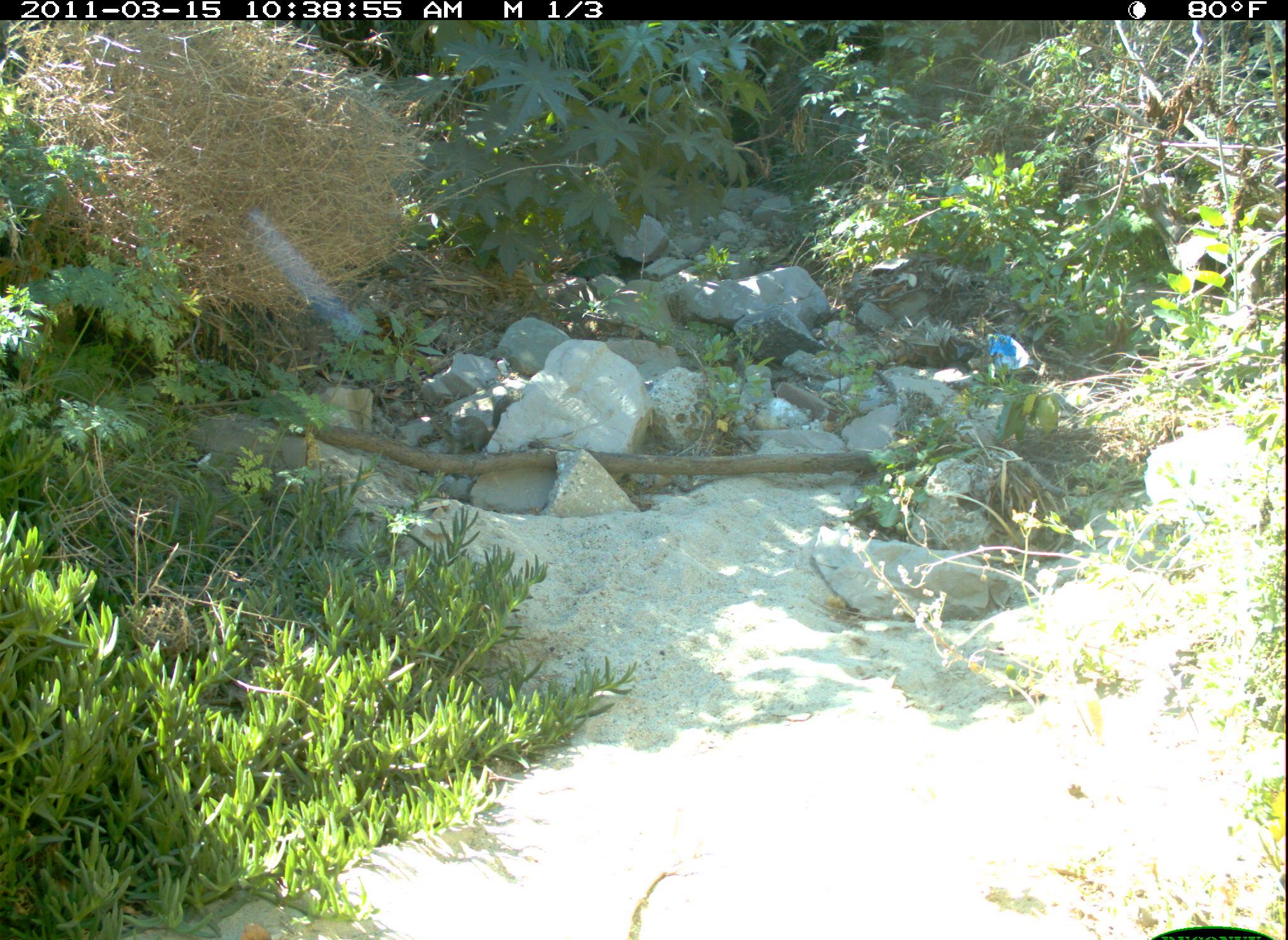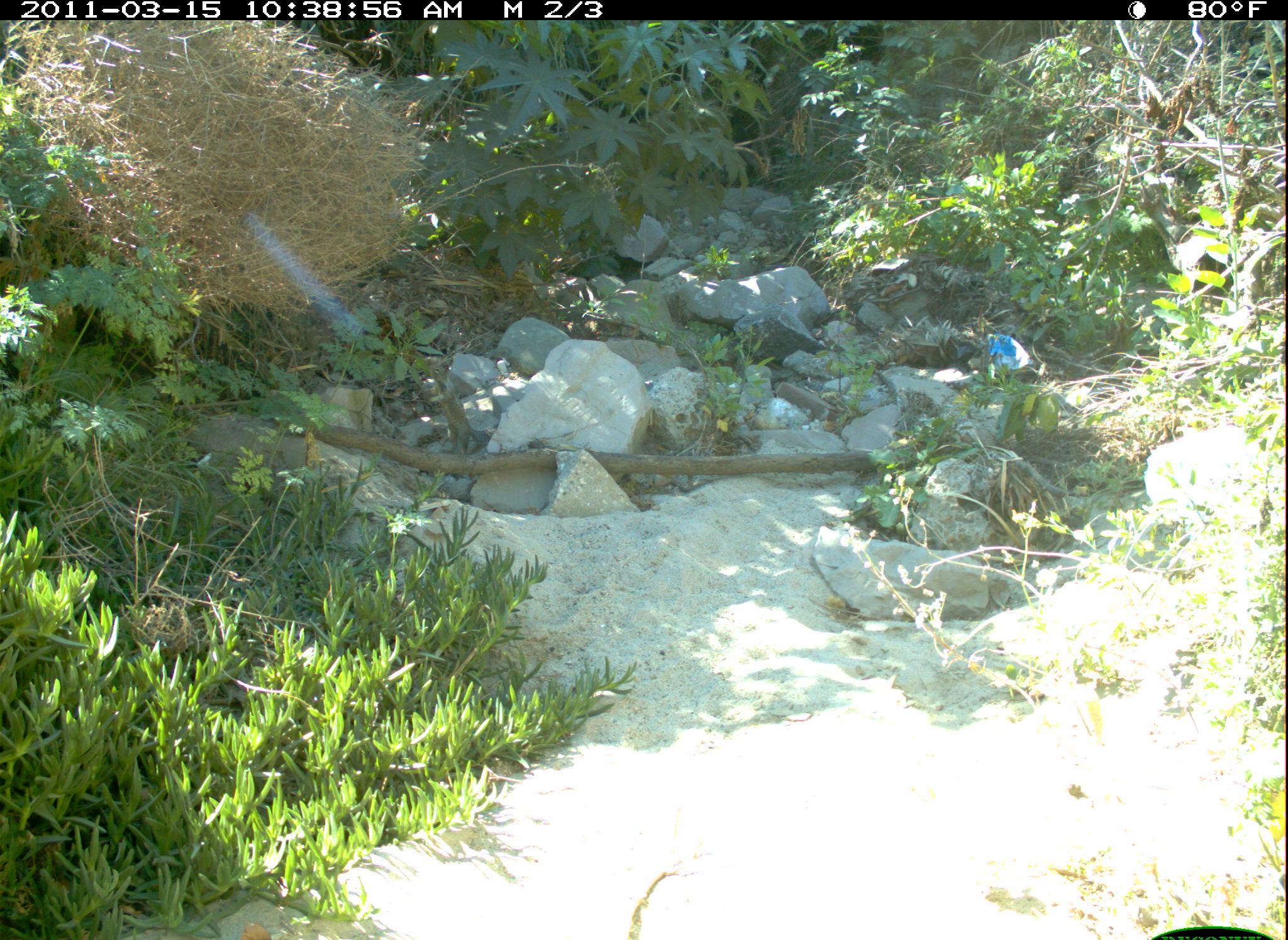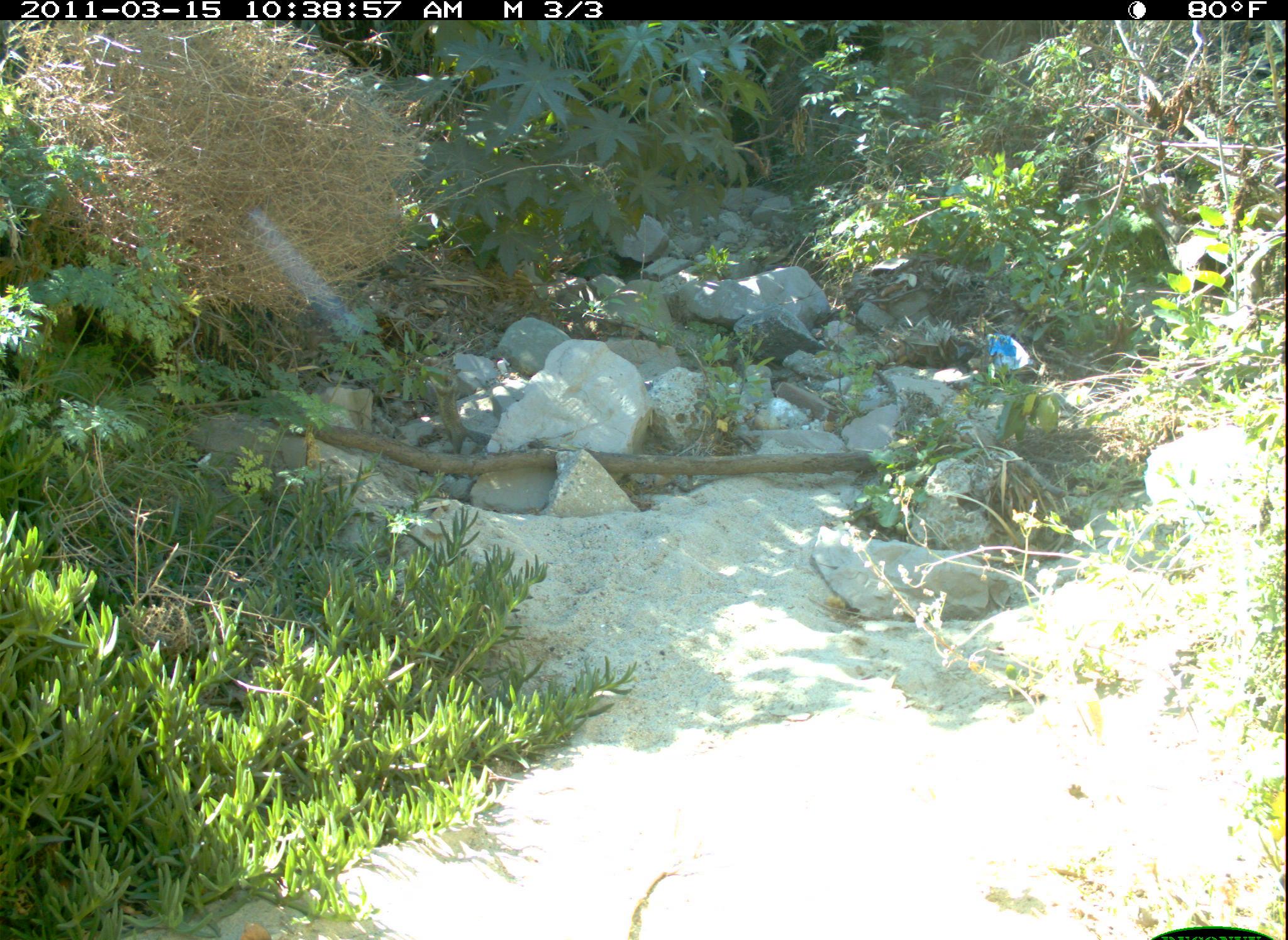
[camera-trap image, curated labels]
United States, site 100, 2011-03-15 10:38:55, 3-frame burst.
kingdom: Animalia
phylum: Chordata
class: Mammalia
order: Rodentia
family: Sciuridae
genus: Sciurus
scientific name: Sciurus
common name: squirrel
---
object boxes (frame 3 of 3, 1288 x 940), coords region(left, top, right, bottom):
squirrel: region(413, 352, 493, 458)